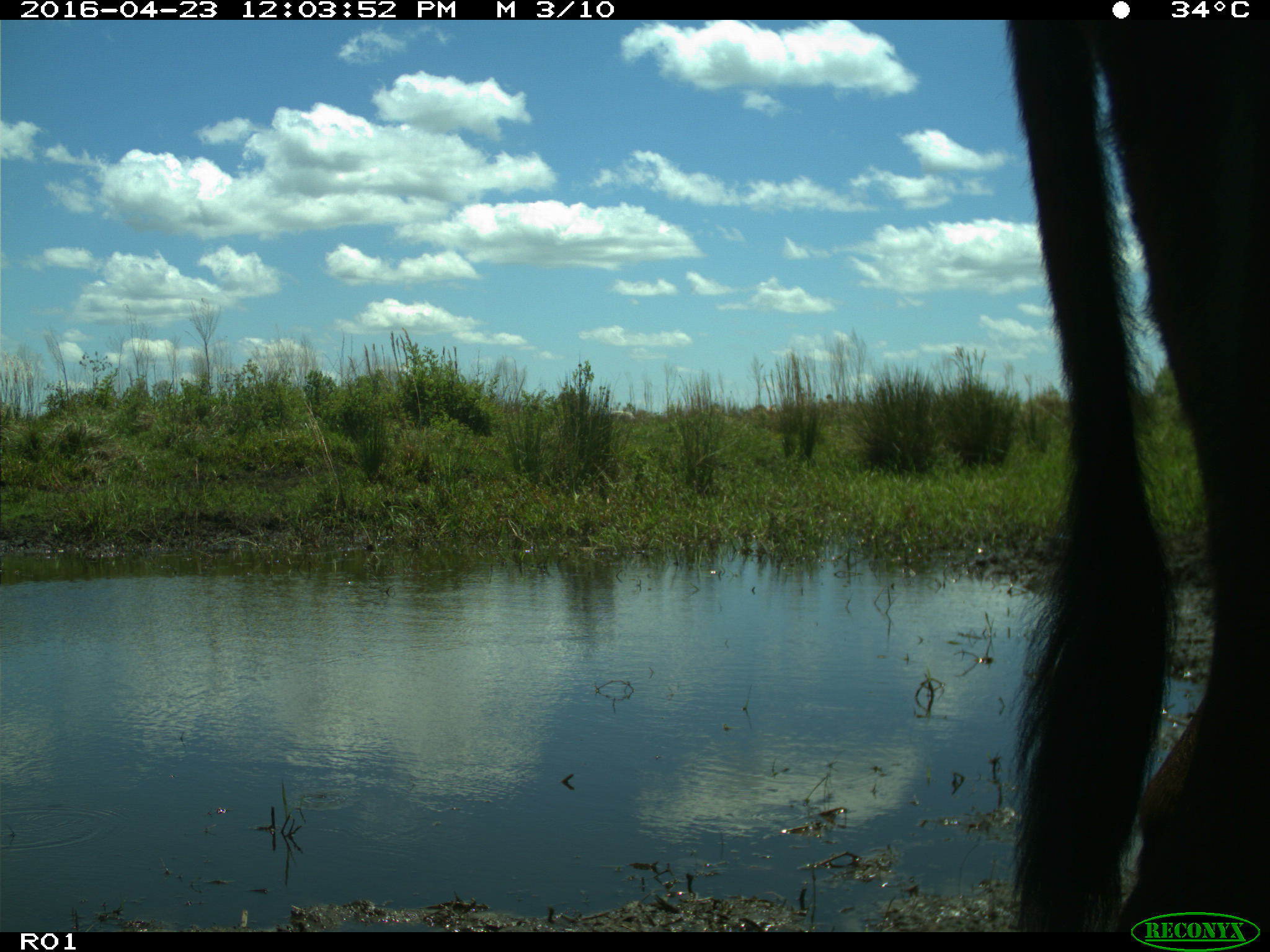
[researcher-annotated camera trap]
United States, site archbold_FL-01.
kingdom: Animalia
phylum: Chordata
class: Mammalia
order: Artiodactyla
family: Bovidae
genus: Bos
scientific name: Bos taurus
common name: domestic cow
Bos taurus (domestic cow).